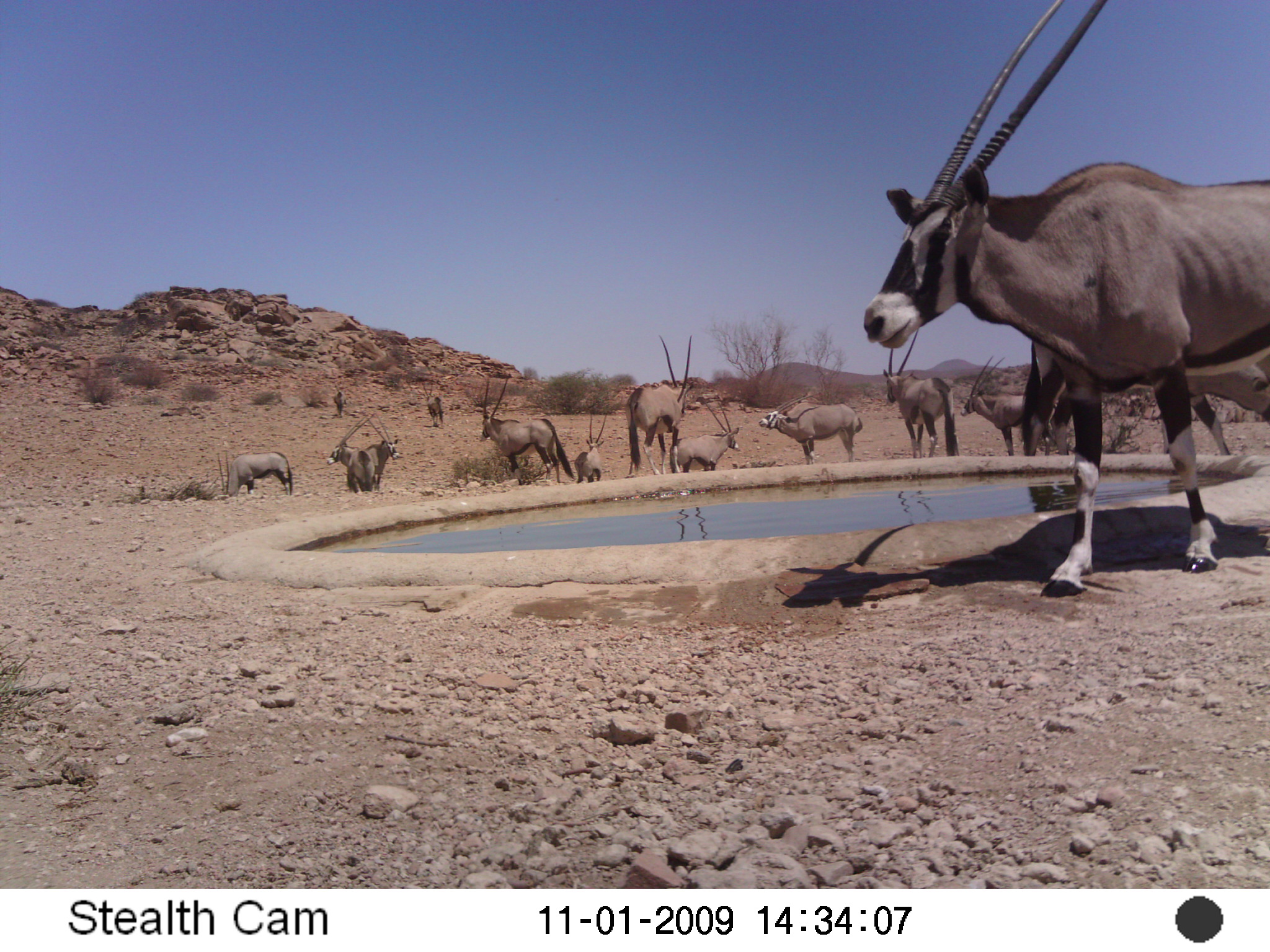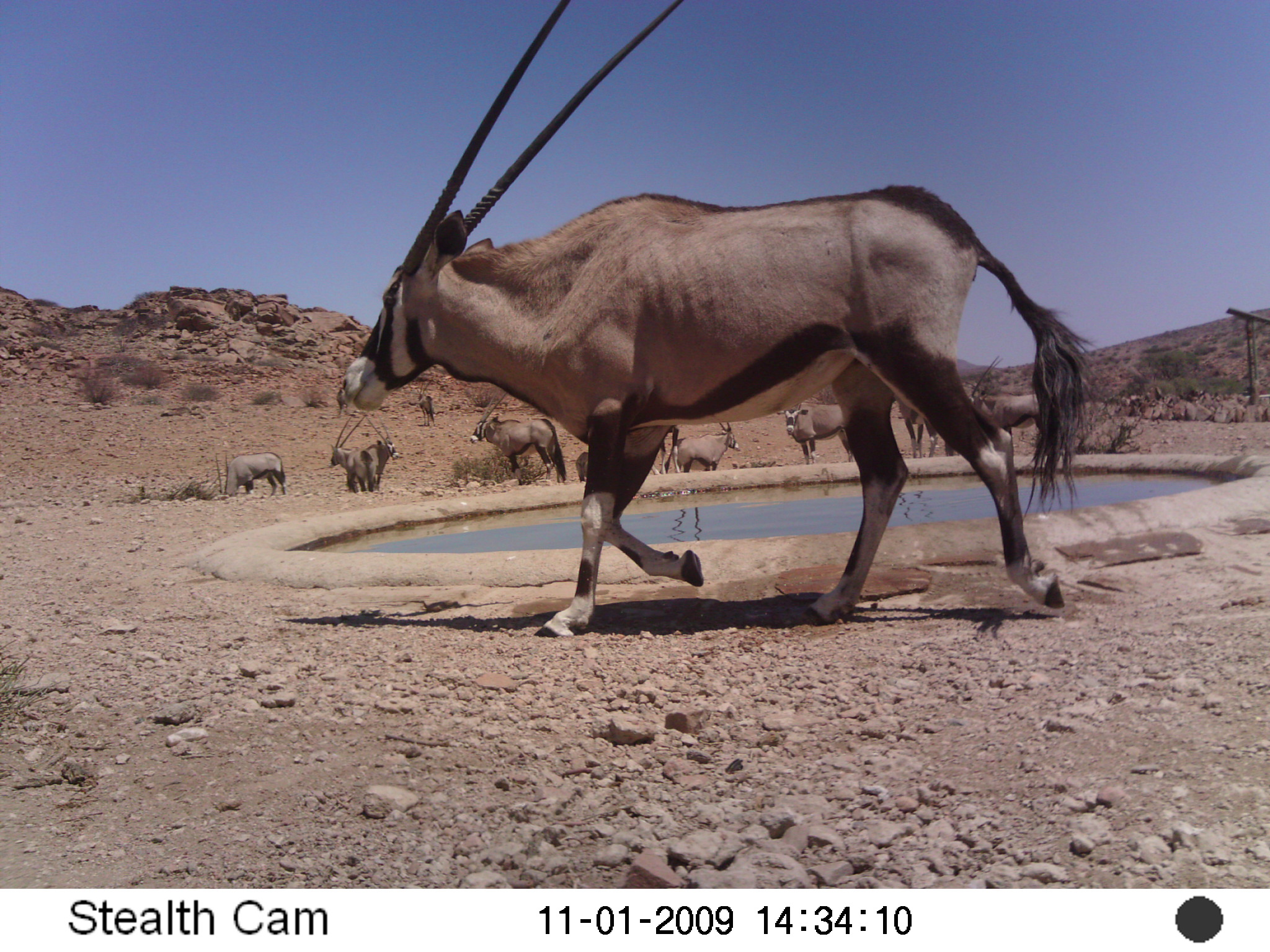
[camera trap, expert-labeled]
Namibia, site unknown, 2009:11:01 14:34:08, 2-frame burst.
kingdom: Animalia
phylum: Chordata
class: Mammalia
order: Artiodactyla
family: Bovidae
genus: Oryx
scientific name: Oryx gazella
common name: gemsbok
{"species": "Oryx gazella (gemsbok)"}